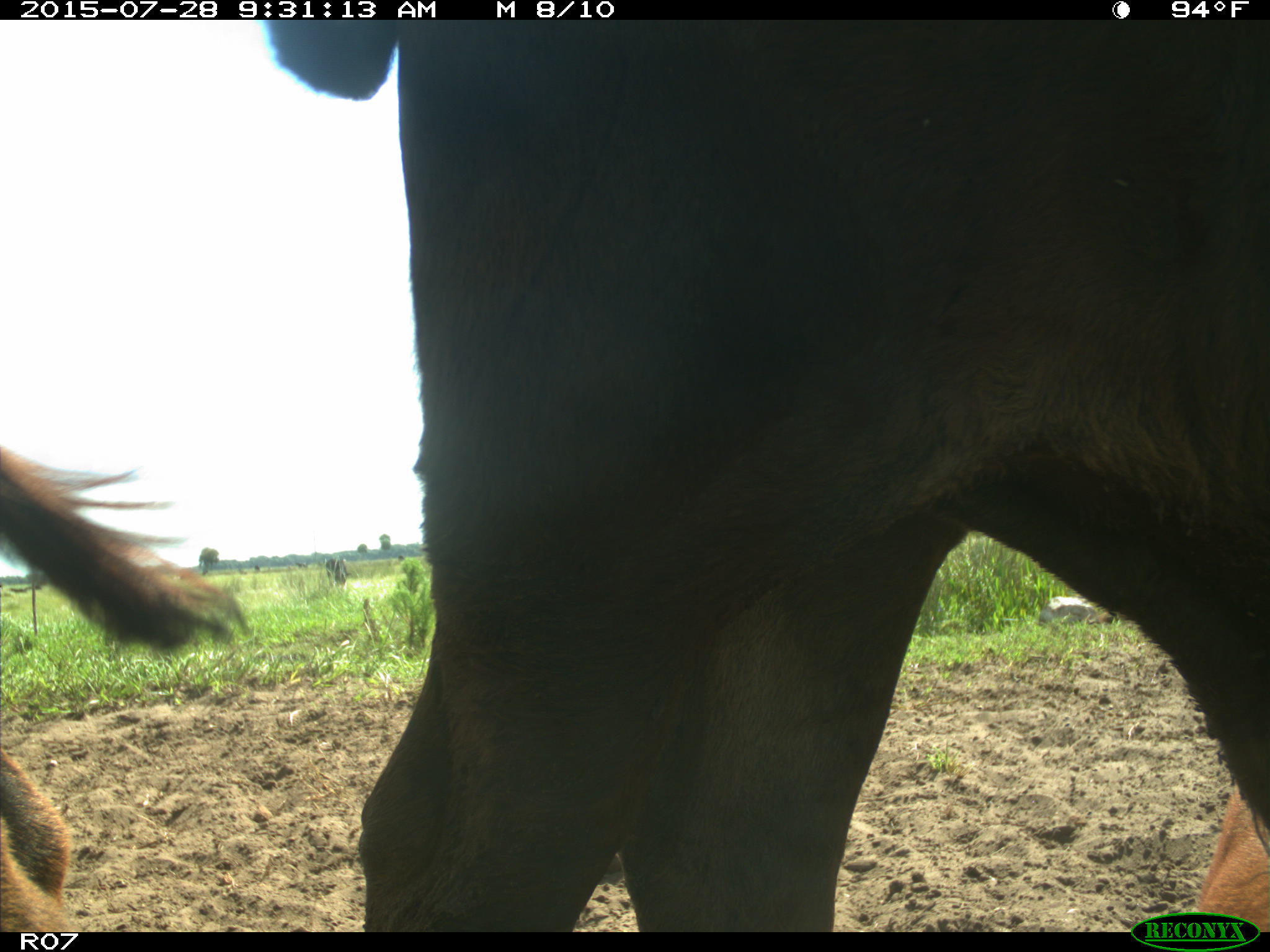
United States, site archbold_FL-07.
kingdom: Animalia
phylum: Chordata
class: Mammalia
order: Artiodactyla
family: Bovidae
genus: Bos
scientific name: Bos taurus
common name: domestic cow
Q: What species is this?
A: Bos taurus (domestic cow).